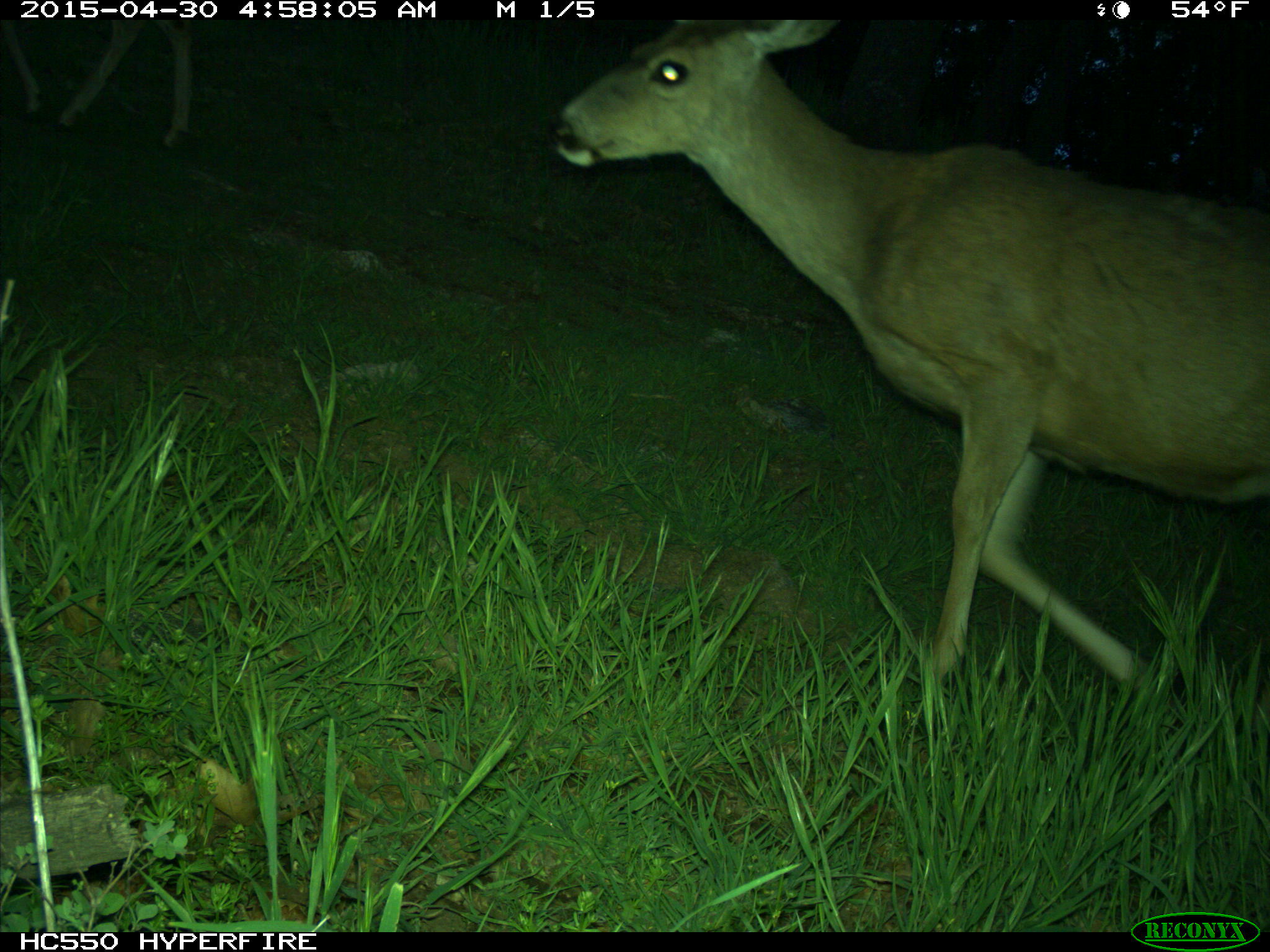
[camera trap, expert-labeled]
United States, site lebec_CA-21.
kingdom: Animalia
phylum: Chordata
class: Mammalia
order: Artiodactyla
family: Cervidae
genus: Odocoileus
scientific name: Odocoileus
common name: deer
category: unidentified deer